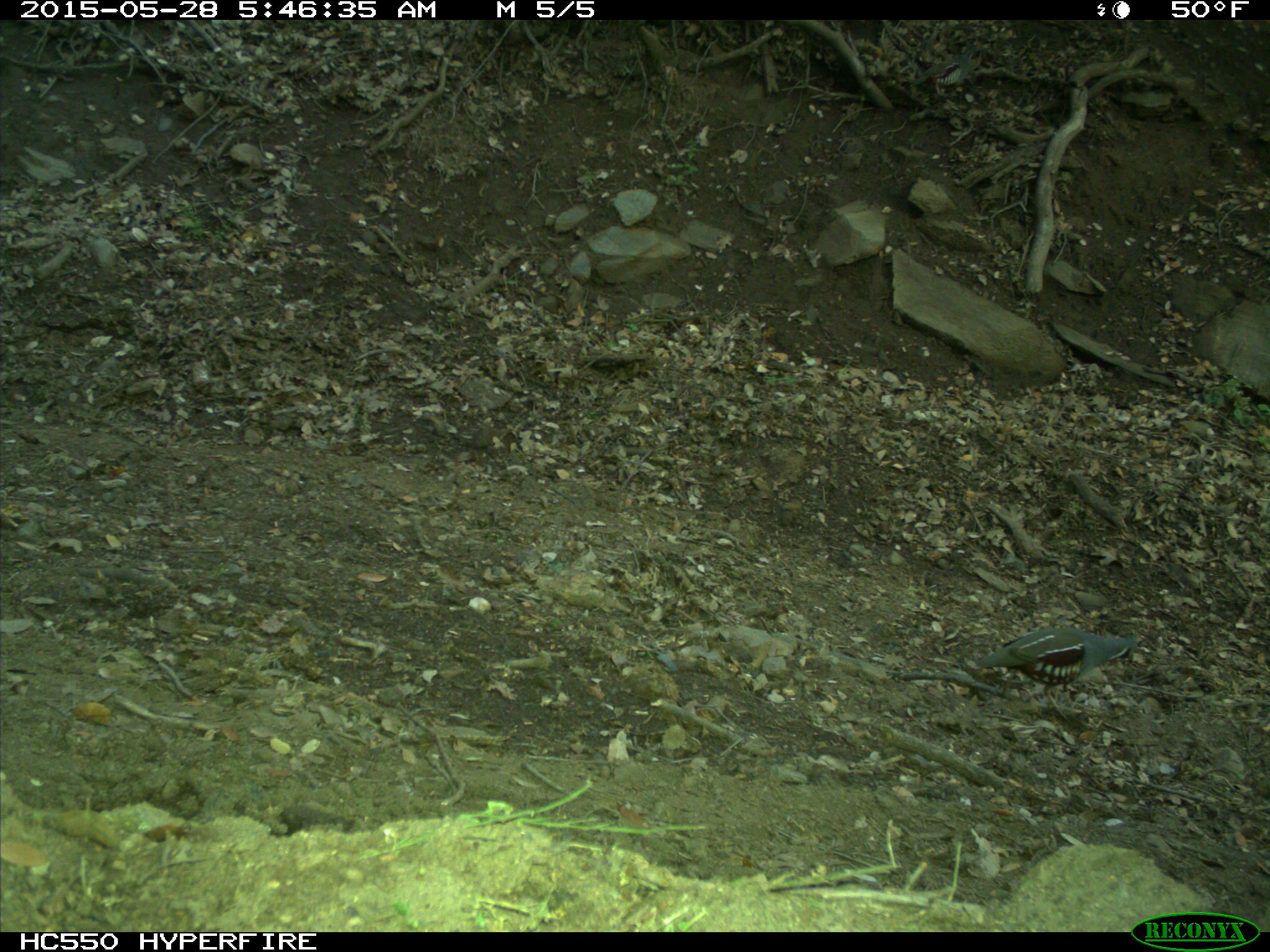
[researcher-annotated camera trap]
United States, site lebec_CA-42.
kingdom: Animalia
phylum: Chordata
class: Aves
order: Galliformes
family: Odontophoridae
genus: Callipepla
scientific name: Callipepla californica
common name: california quail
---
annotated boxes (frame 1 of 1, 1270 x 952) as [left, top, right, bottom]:
animal: [977, 628, 1145, 729]